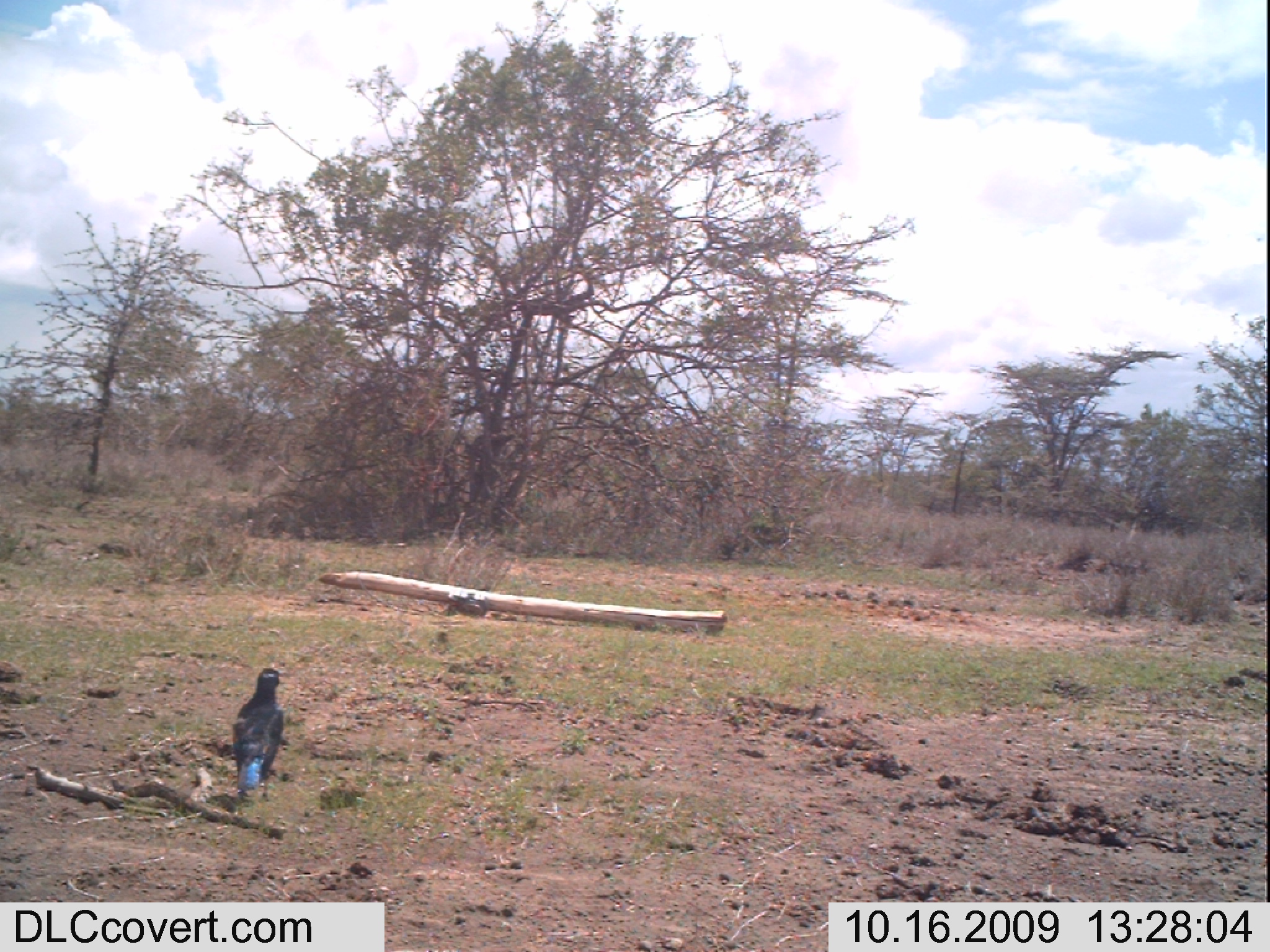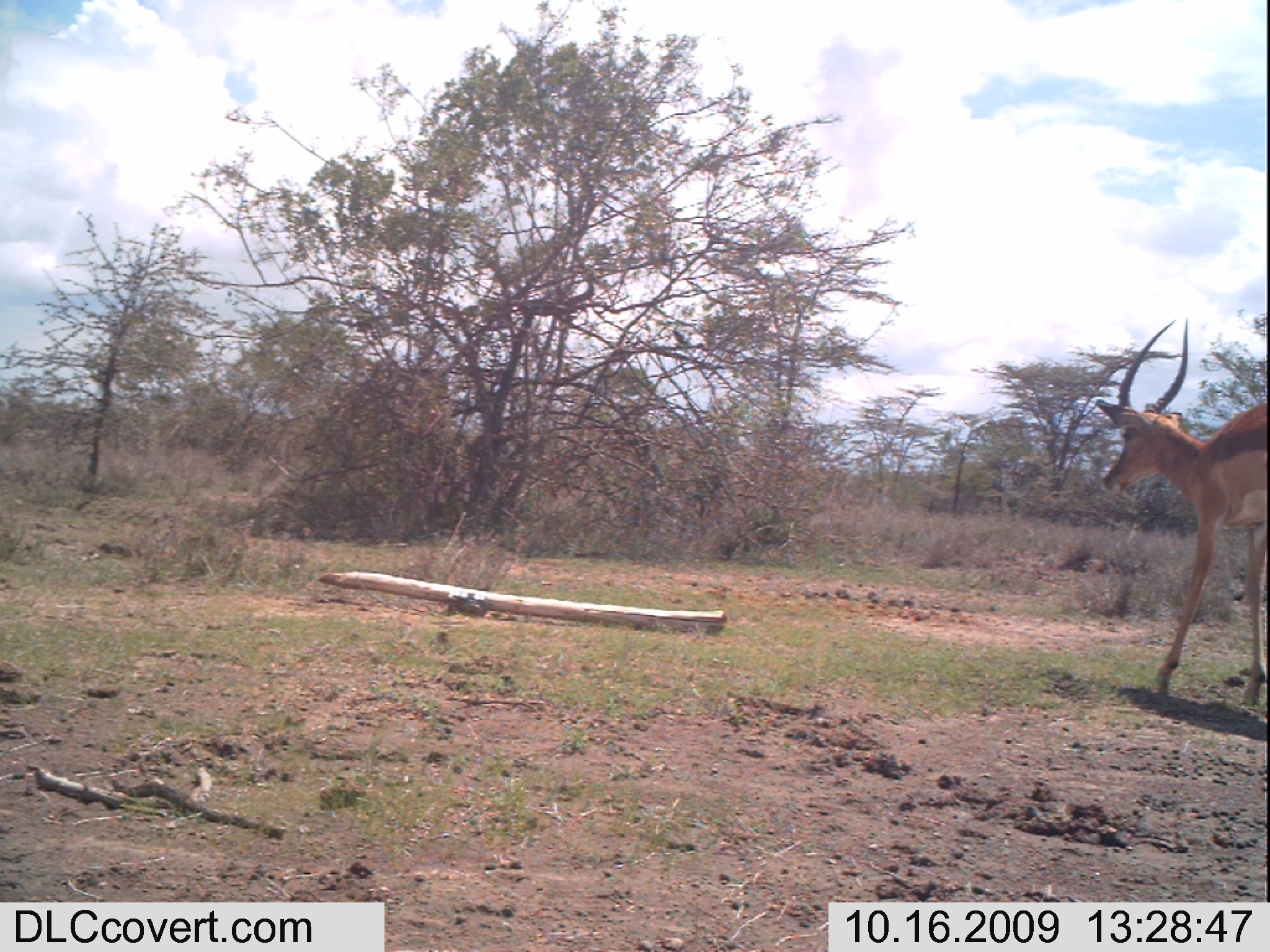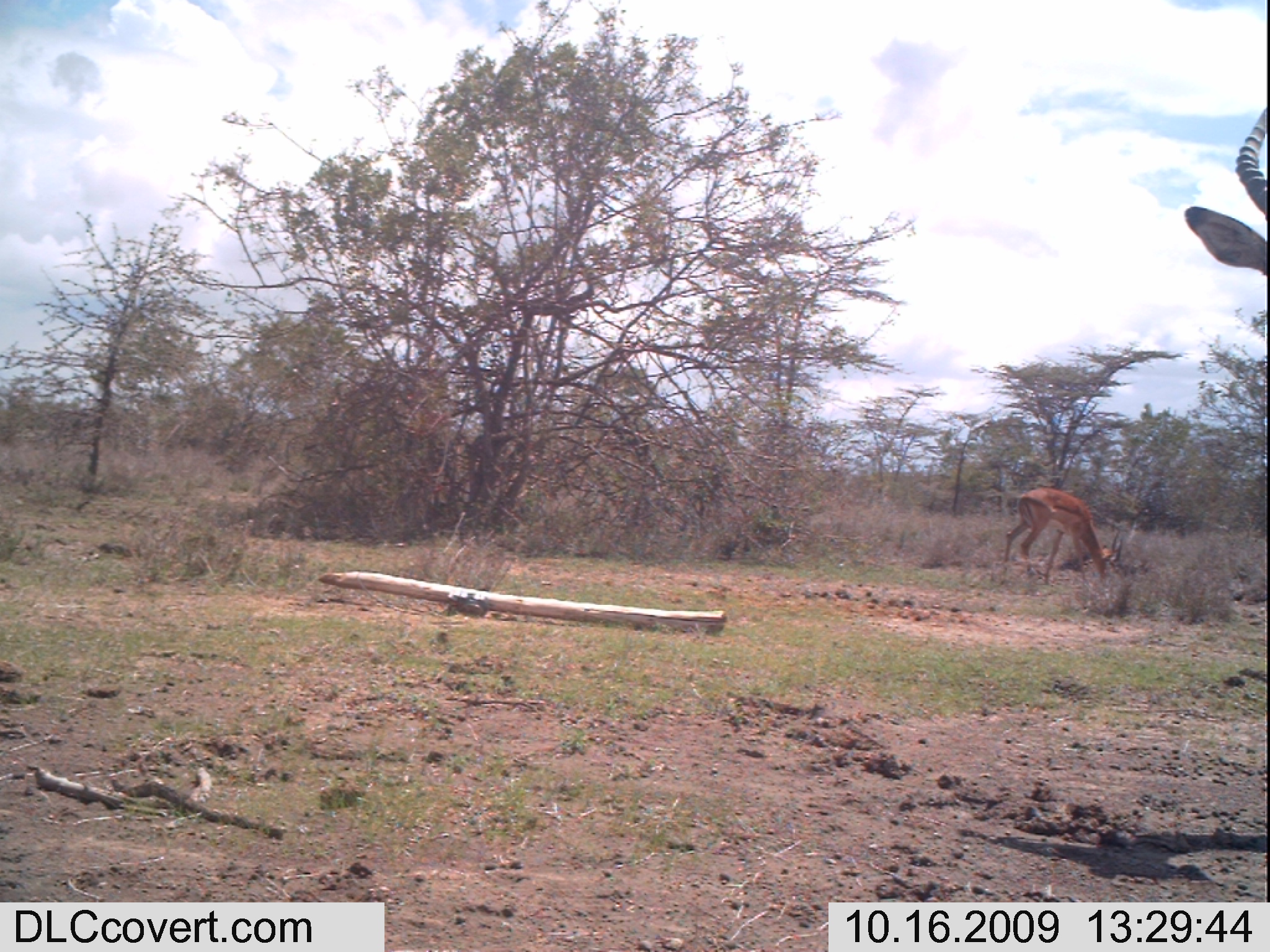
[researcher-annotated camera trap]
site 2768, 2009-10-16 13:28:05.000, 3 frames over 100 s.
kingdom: Animalia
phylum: Chordata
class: Aves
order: Passeriformes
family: Sturnidae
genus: Lamprotornis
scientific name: Lamprotornis chalybaeus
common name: greater blue-eared starling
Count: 1.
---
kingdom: Animalia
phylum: Chordata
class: Mammalia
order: Artiodactyla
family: Bovidae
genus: Aepyceros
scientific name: Aepyceros melampus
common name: impala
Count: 1.